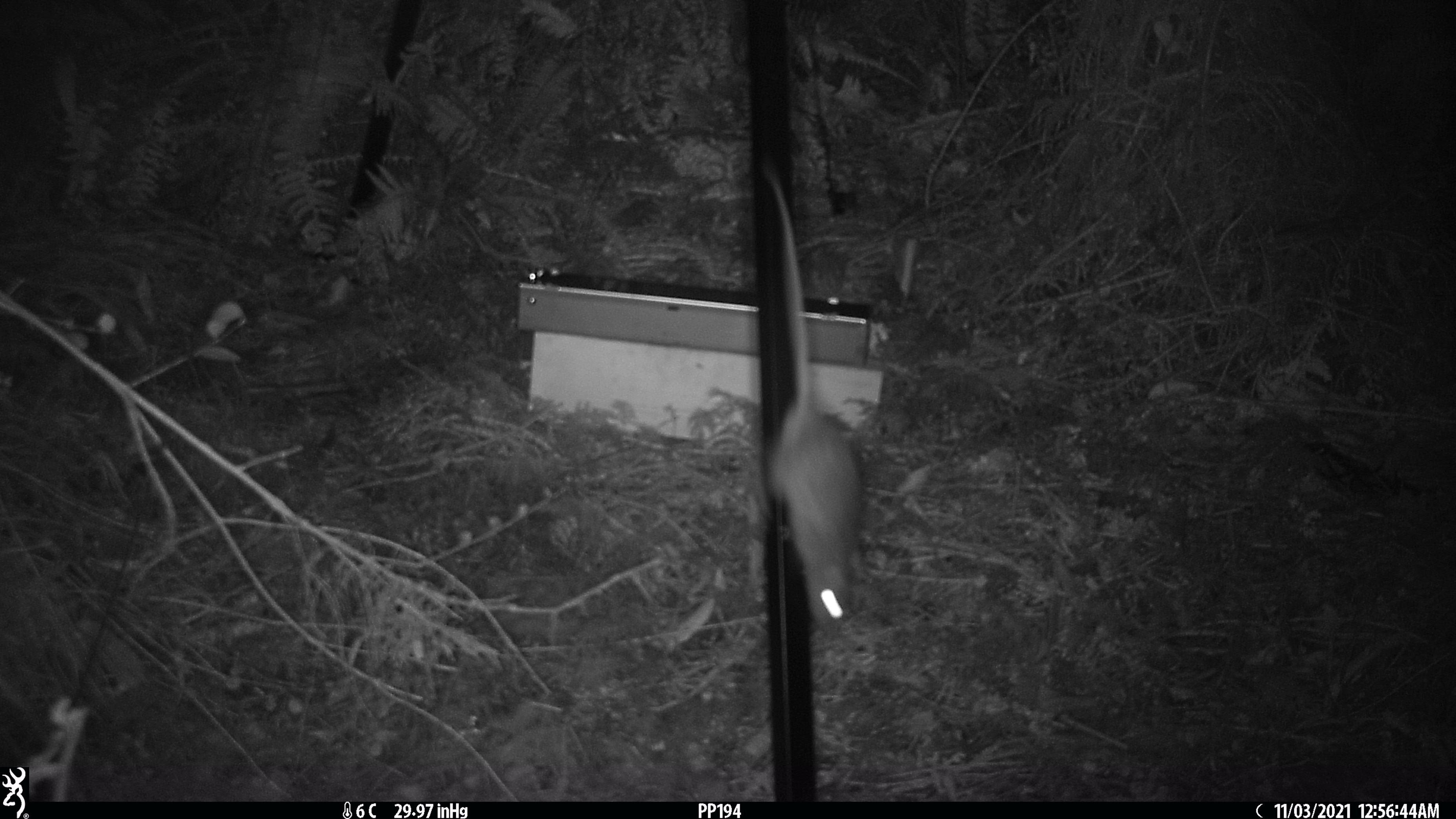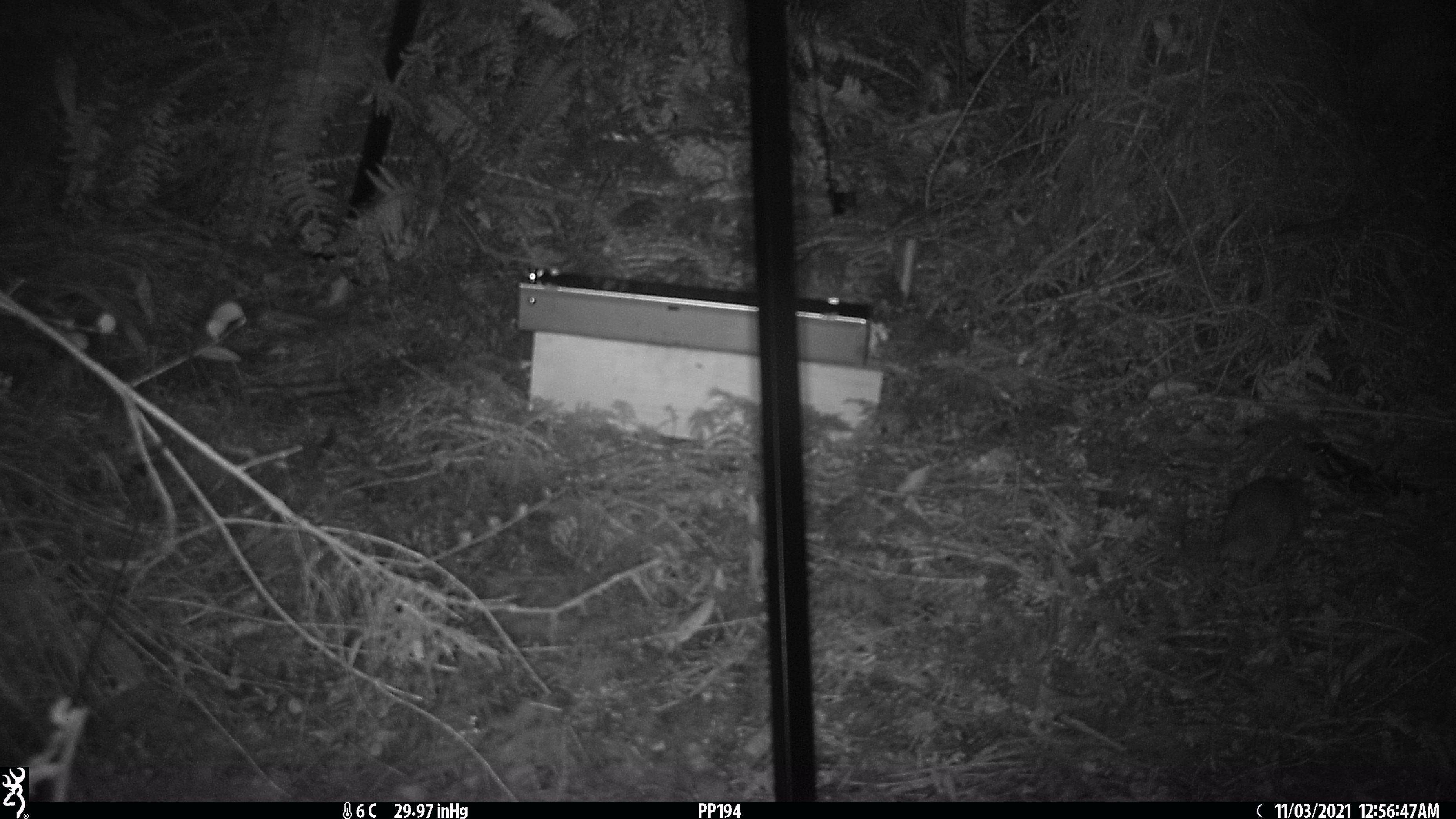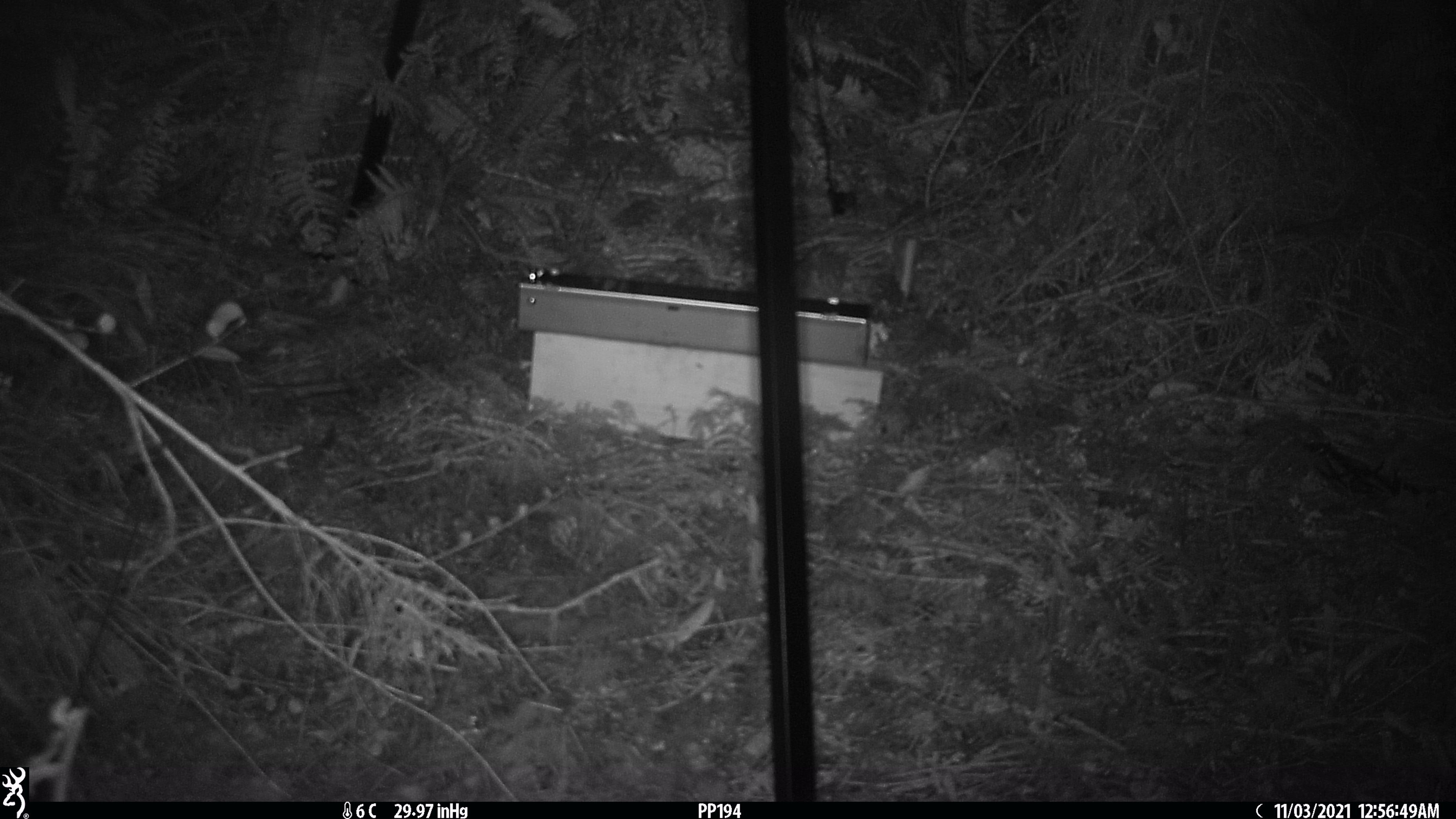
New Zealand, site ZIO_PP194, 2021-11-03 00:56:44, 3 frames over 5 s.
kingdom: Animalia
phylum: Chordata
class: Mammalia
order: Rodentia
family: Muridae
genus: Rattus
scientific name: Rattus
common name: rat